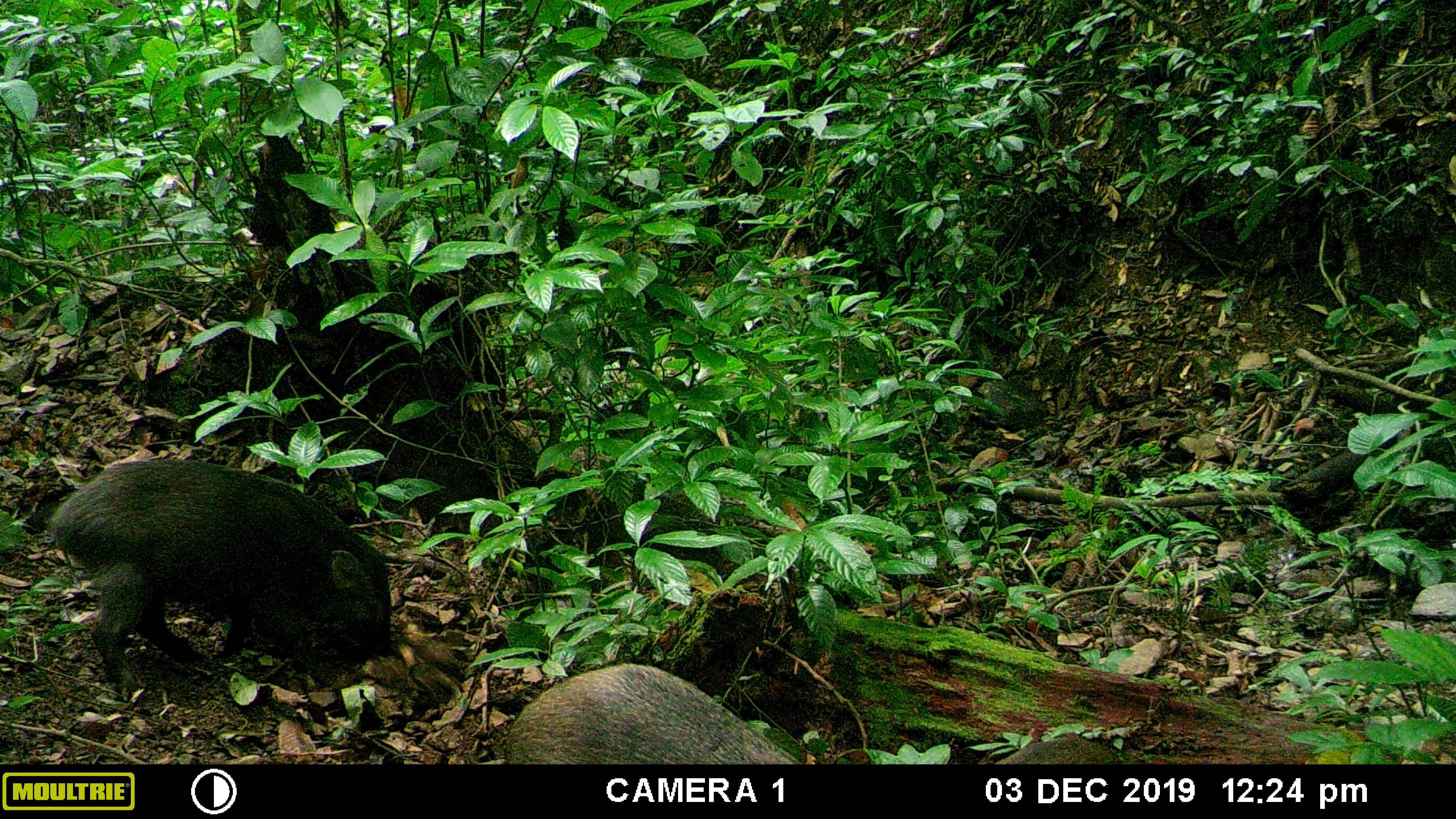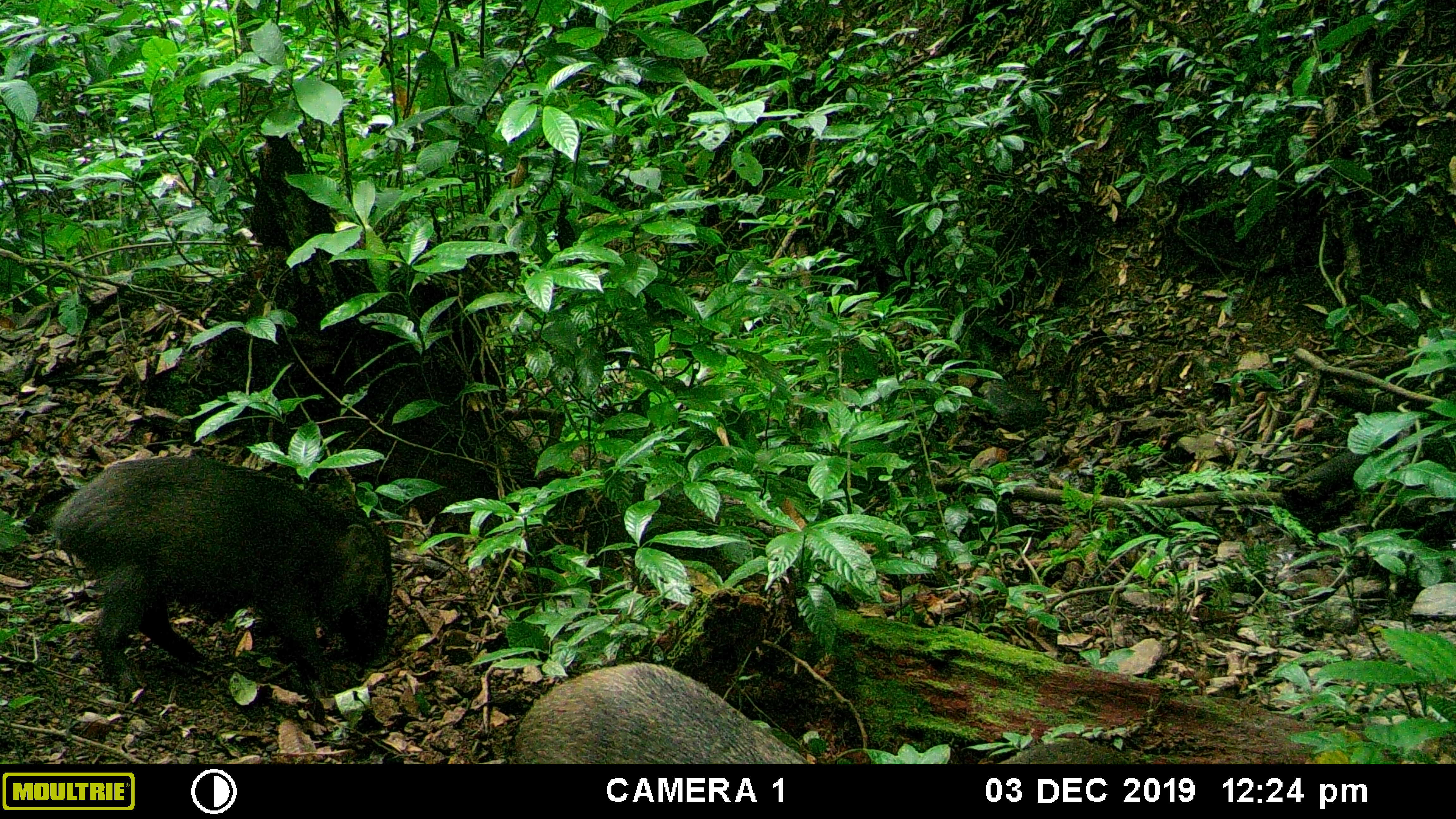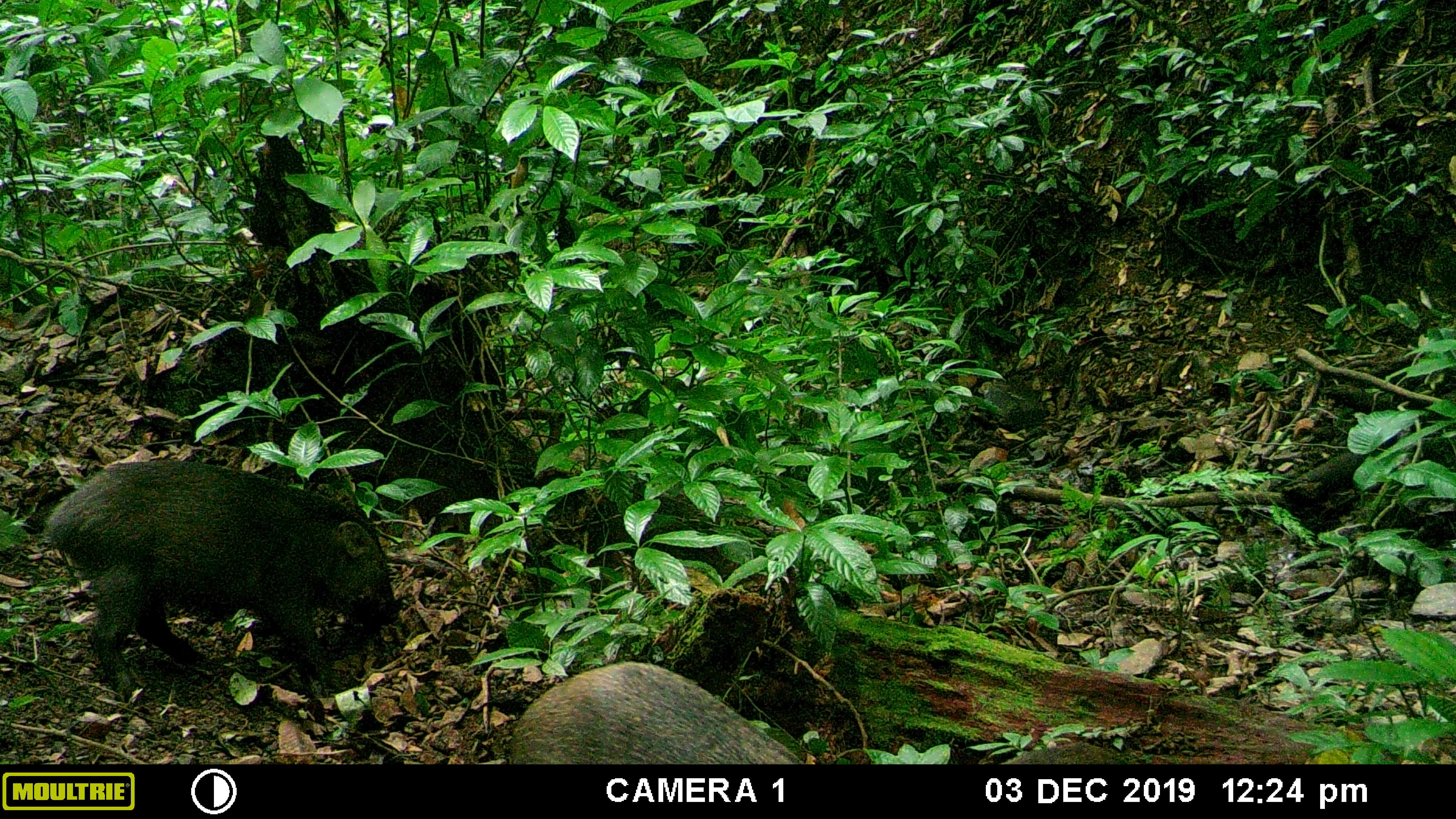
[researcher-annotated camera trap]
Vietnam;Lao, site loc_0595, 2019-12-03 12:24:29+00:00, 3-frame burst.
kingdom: Animalia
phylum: Chordata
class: Mammalia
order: Artiodactyla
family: Suidae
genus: Sus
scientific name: Sus scrofa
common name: eurasian wild pig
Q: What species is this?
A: Eurasian wild pig (Sus scrofa).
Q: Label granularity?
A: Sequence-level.